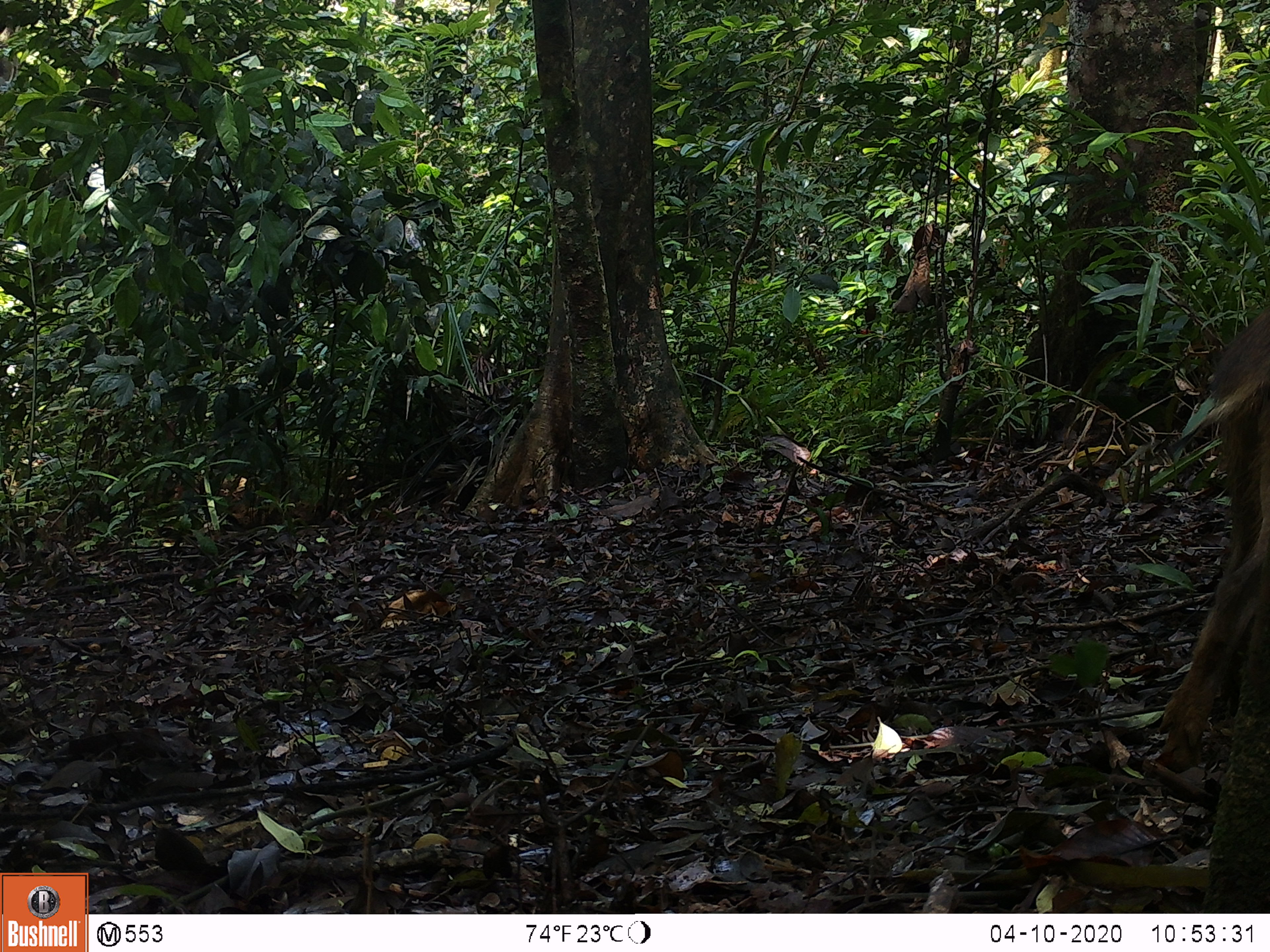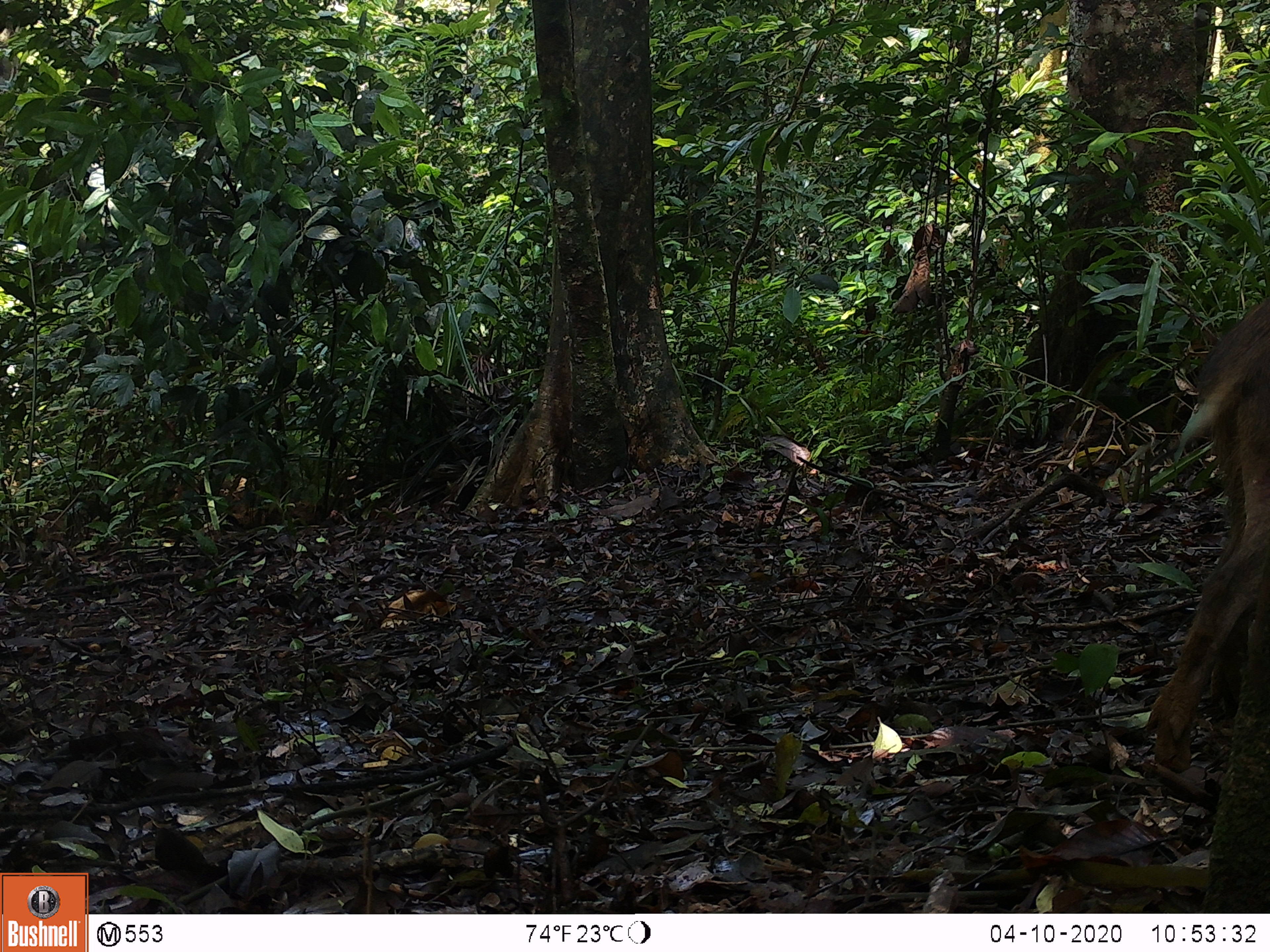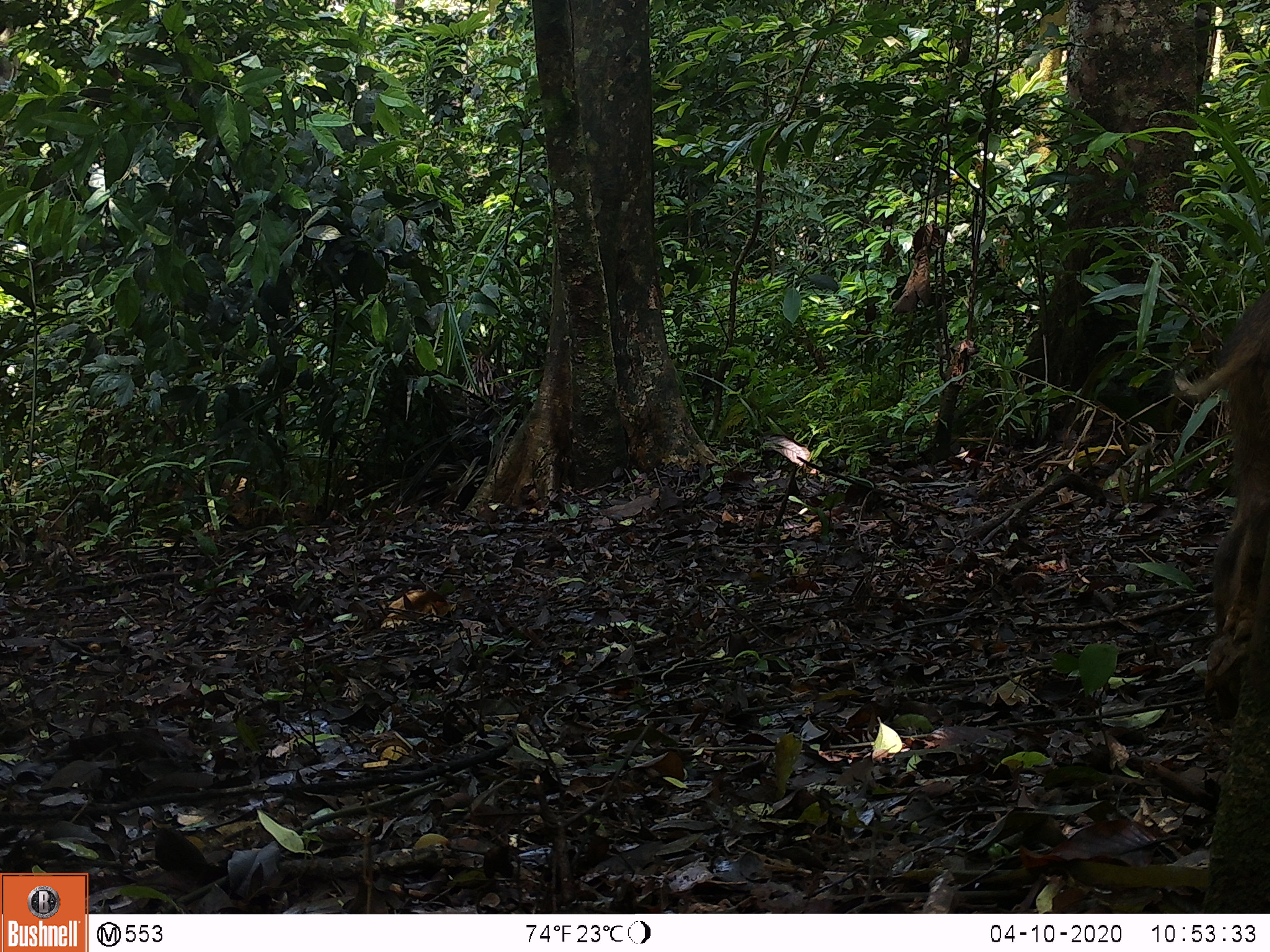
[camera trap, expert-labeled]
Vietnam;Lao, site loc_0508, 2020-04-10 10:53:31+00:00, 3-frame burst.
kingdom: Animalia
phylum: Chordata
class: Mammalia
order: Artiodactyla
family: Suidae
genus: Sus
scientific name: Sus scrofa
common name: eurasian wild pig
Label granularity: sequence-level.